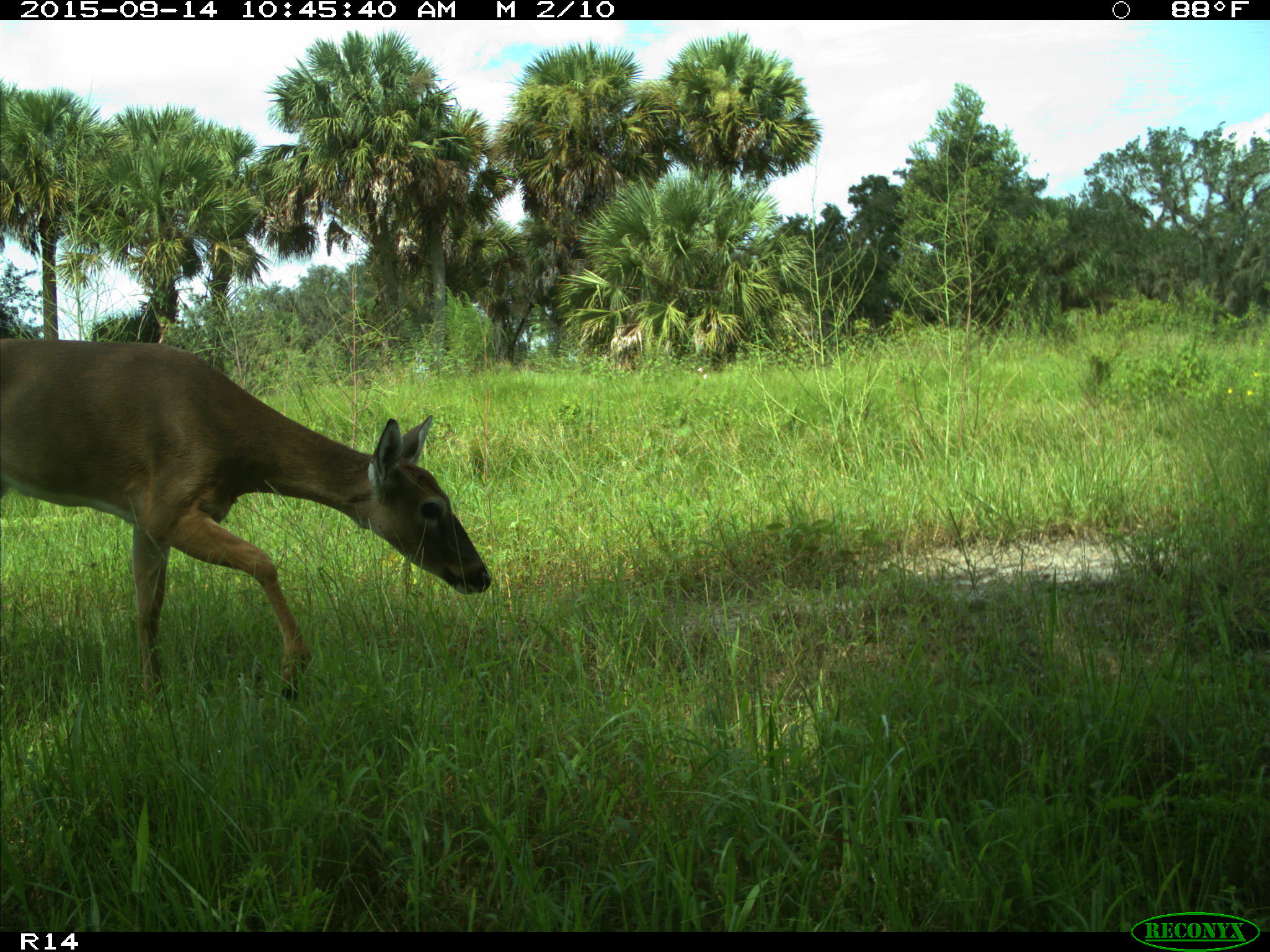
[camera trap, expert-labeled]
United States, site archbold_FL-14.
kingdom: Animalia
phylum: Chordata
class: Mammalia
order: Artiodactyla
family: Cervidae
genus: Odocoileus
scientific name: Odocoileus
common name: deer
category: unidentified deer